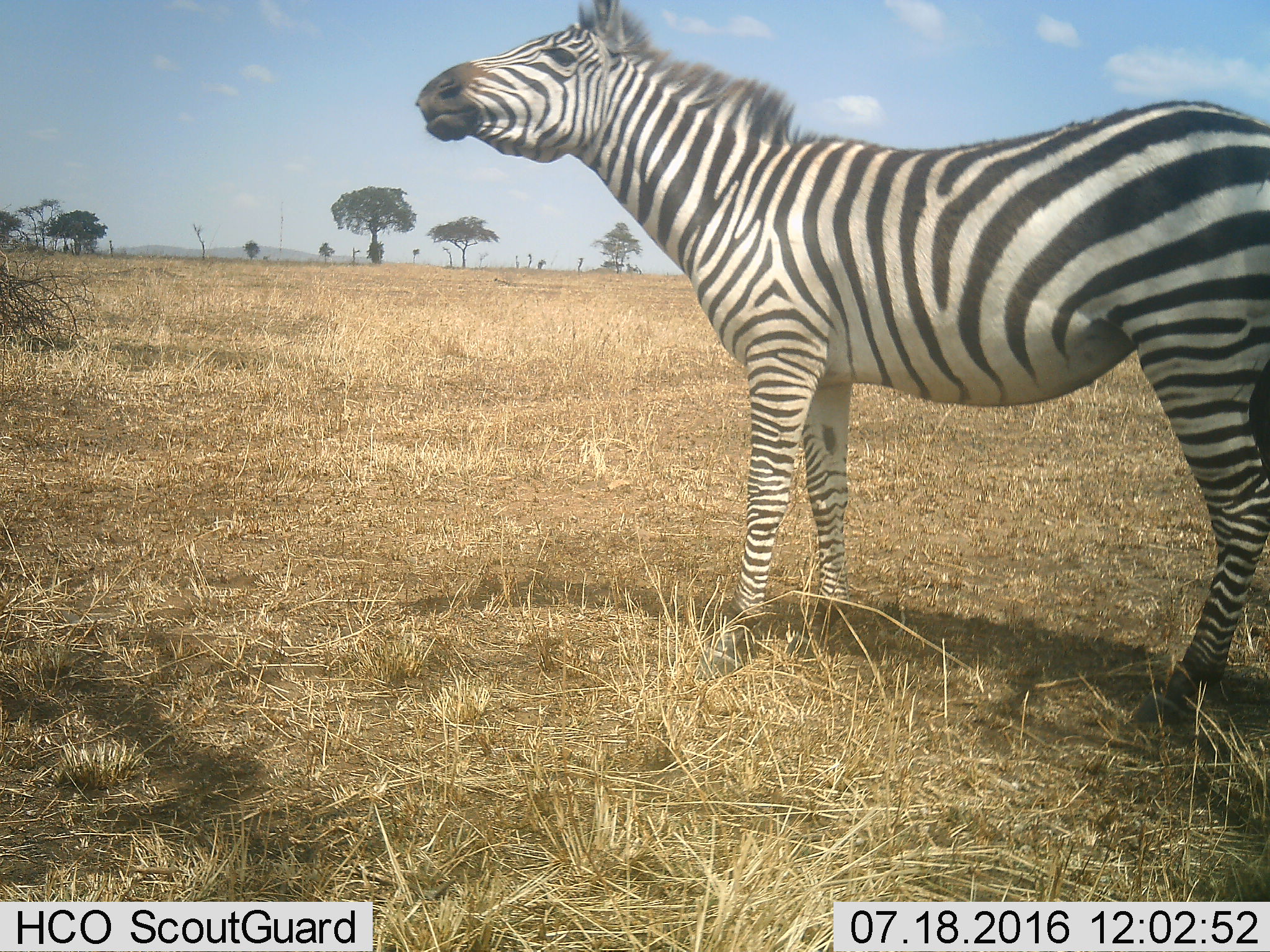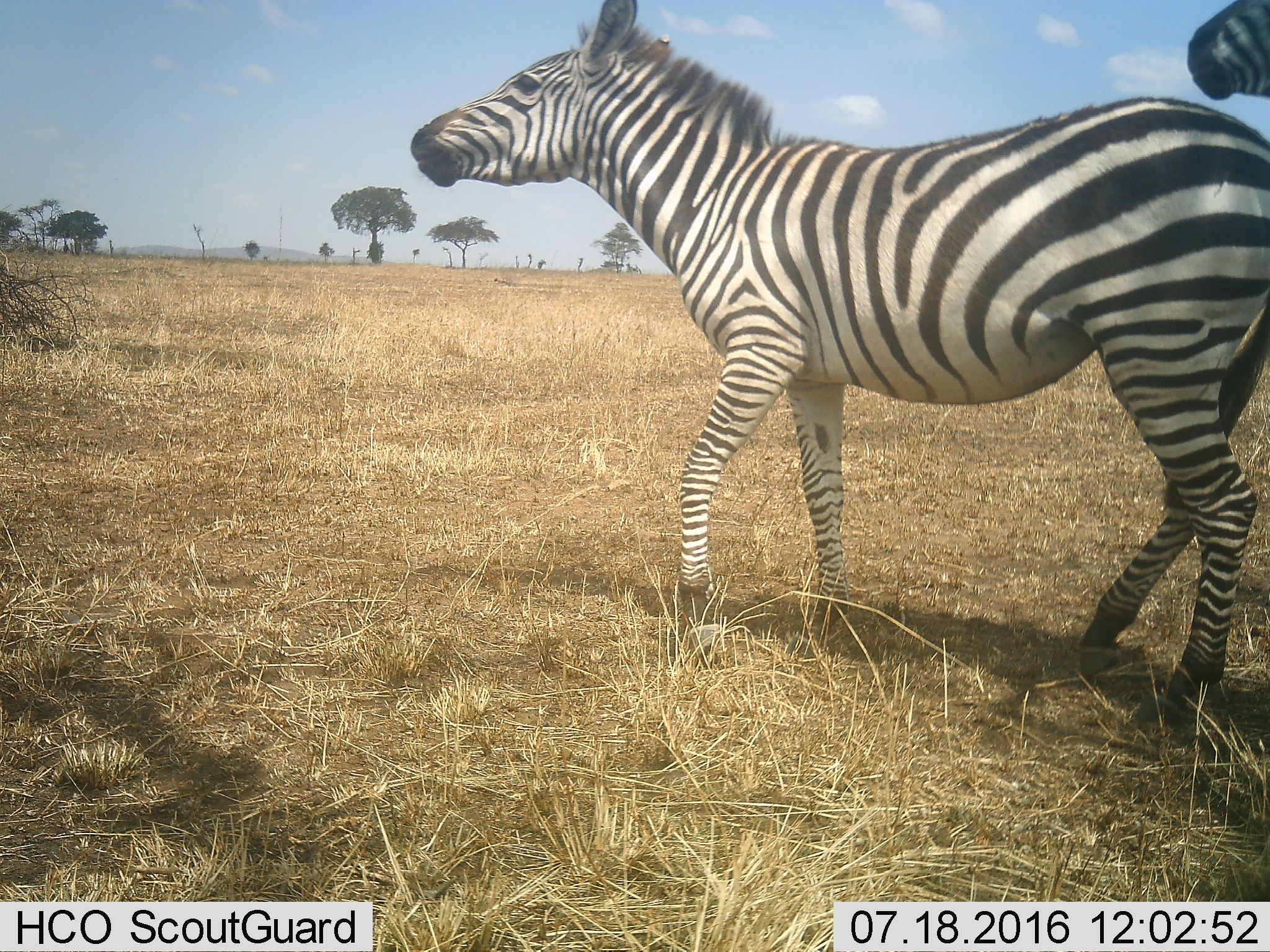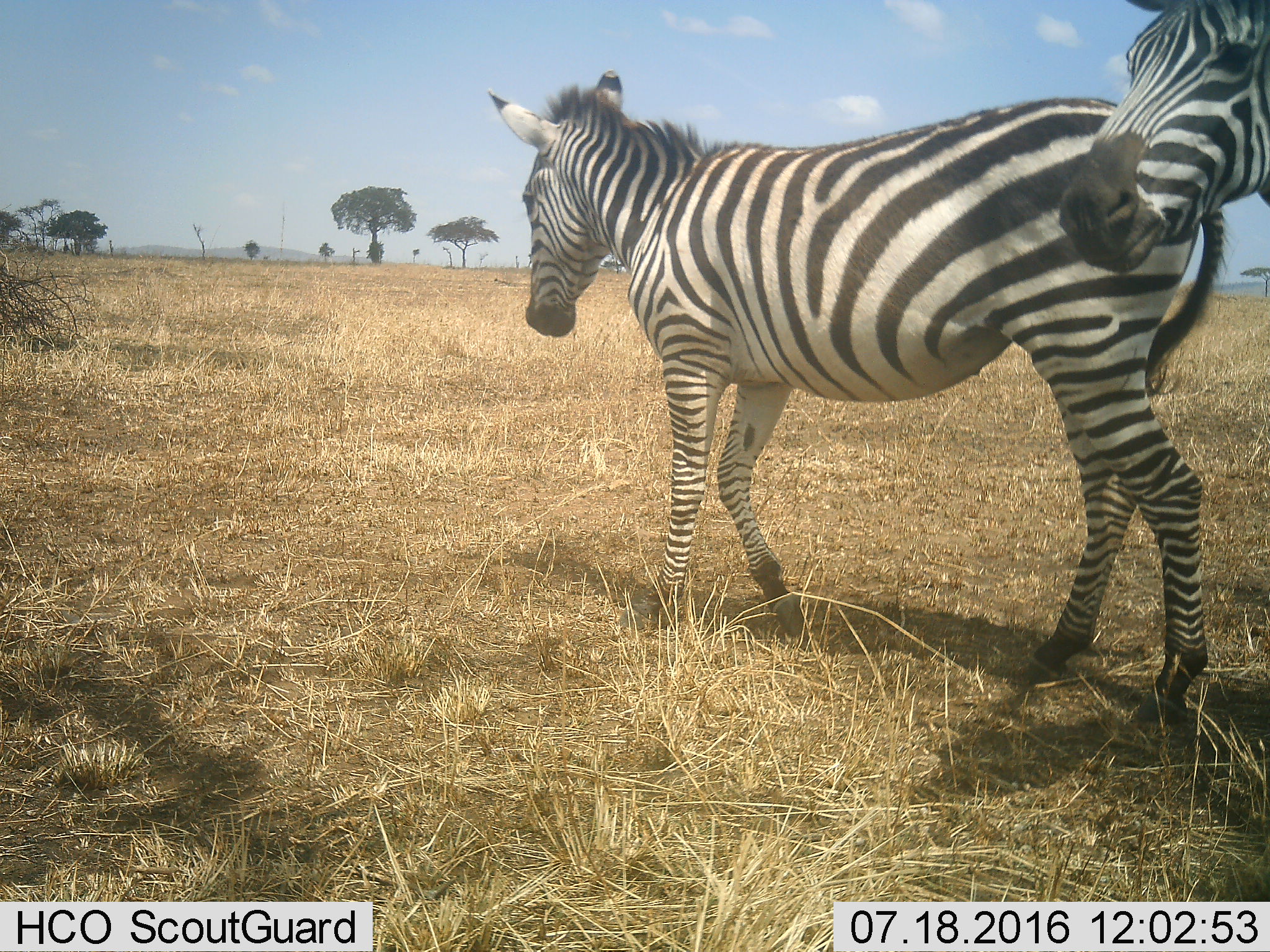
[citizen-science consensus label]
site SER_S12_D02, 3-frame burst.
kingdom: Animalia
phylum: Chordata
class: Mammalia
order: Perissodactyla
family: Equidae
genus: Equus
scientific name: Equus quagga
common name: plains zebra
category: zebraplains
Zebraplains (plains zebra) (Equus quagga), count 2. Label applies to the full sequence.